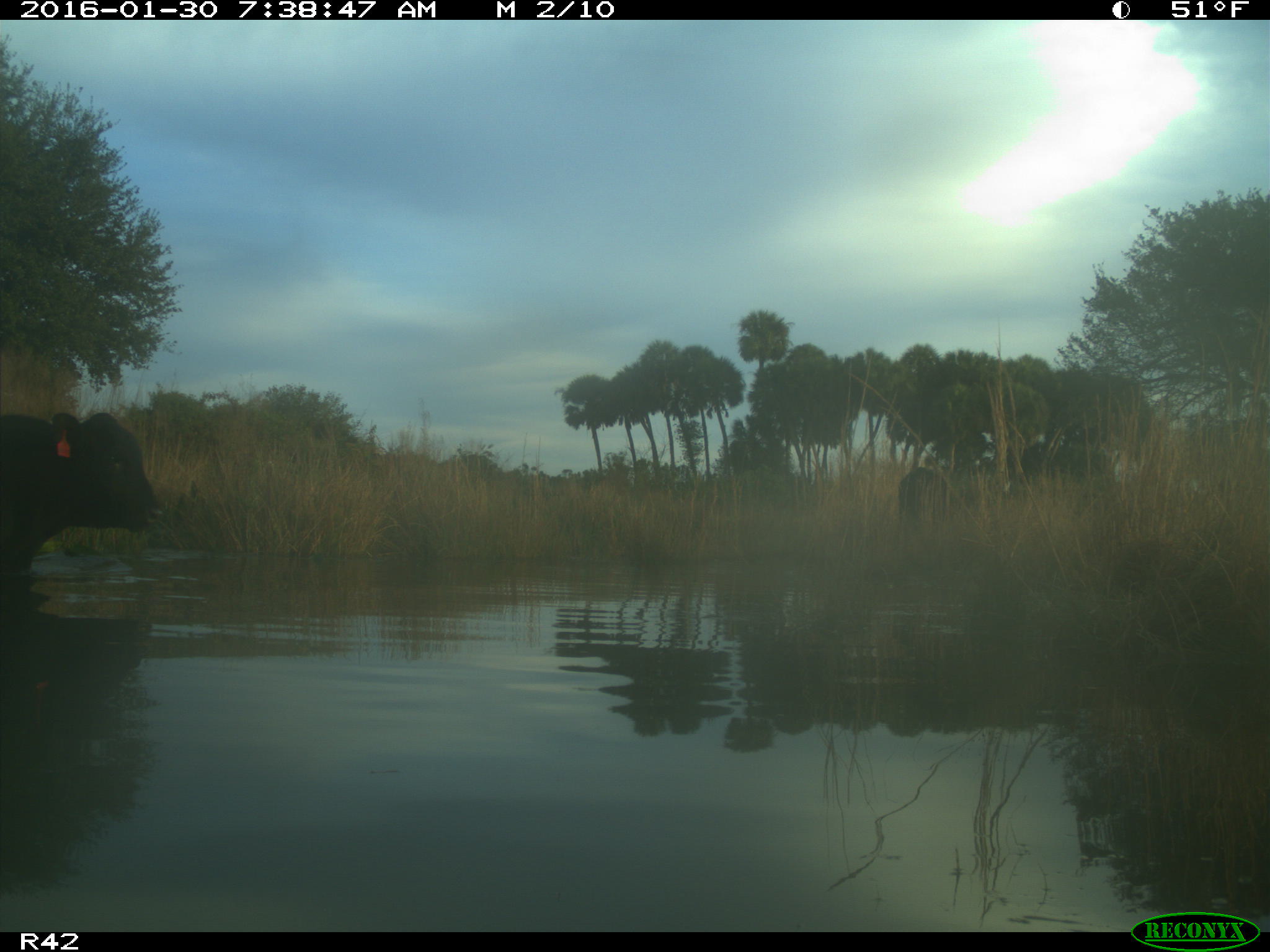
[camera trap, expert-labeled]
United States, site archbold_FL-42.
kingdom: Animalia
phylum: Chordata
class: Mammalia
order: Artiodactyla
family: Bovidae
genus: Bos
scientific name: Bos taurus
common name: domestic cow